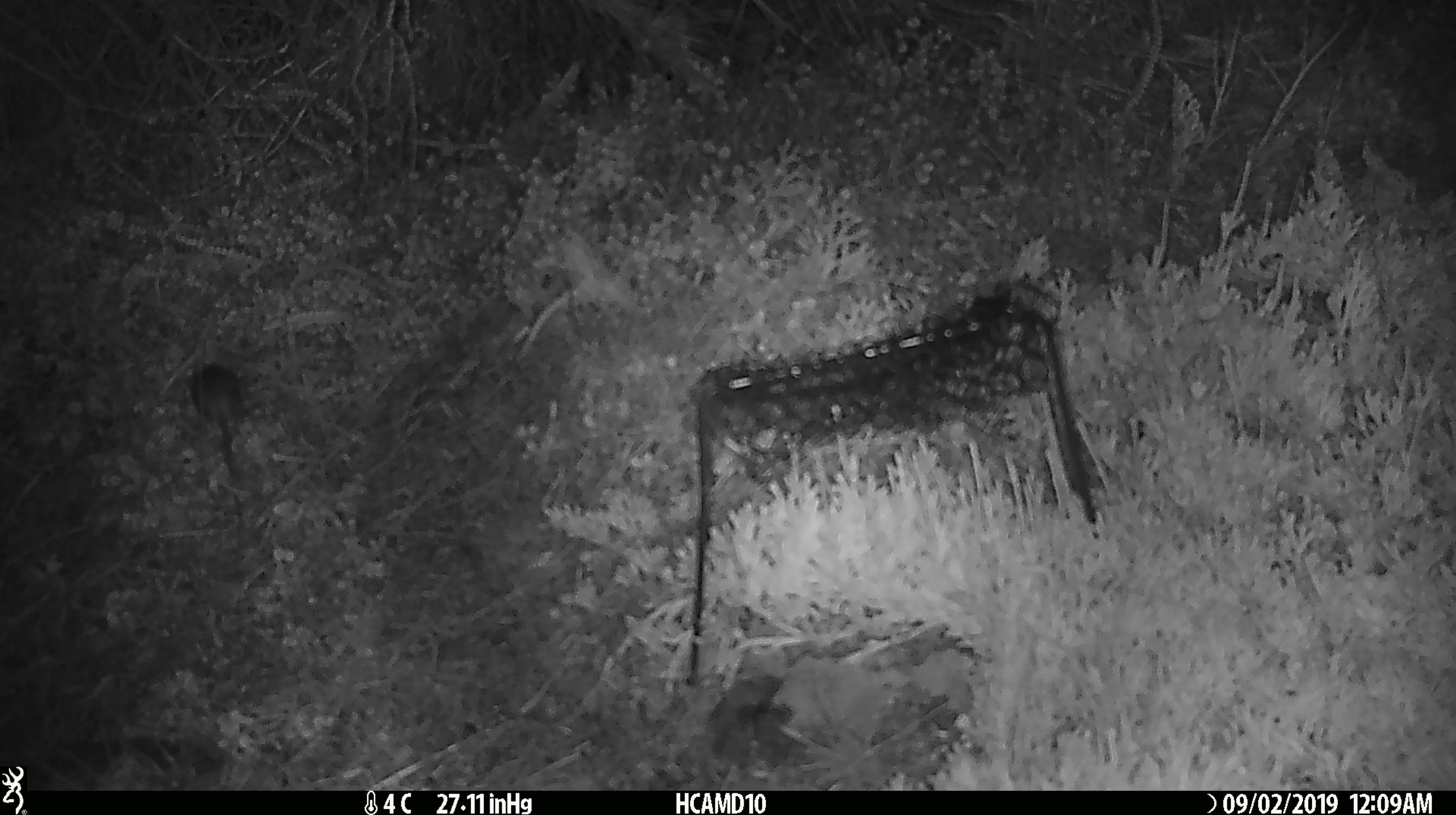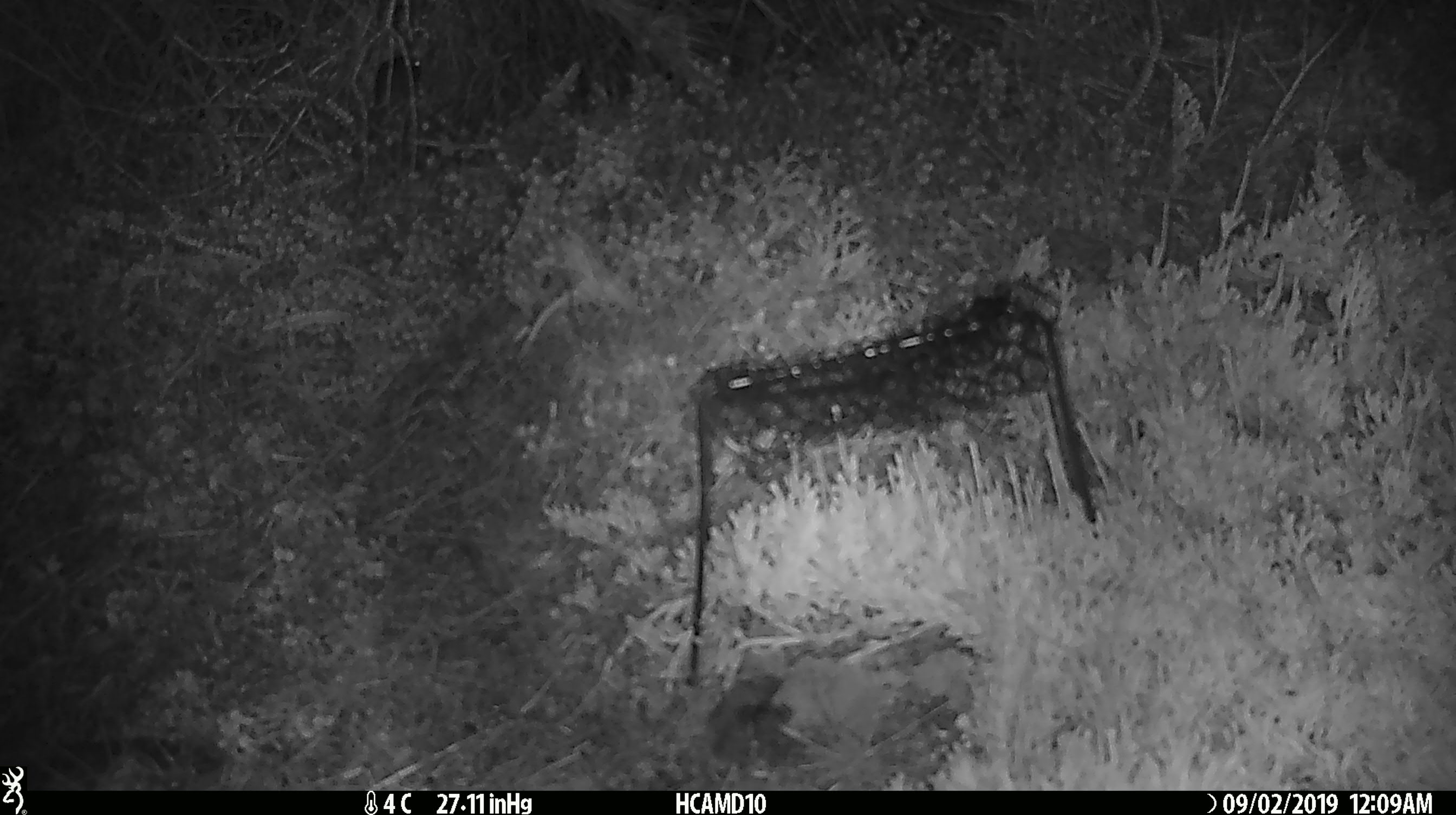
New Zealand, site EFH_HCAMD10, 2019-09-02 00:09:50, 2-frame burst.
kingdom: Animalia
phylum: Chordata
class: Mammalia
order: Rodentia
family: Muridae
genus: Mus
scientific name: Mus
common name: mouse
Mouse (Mus).